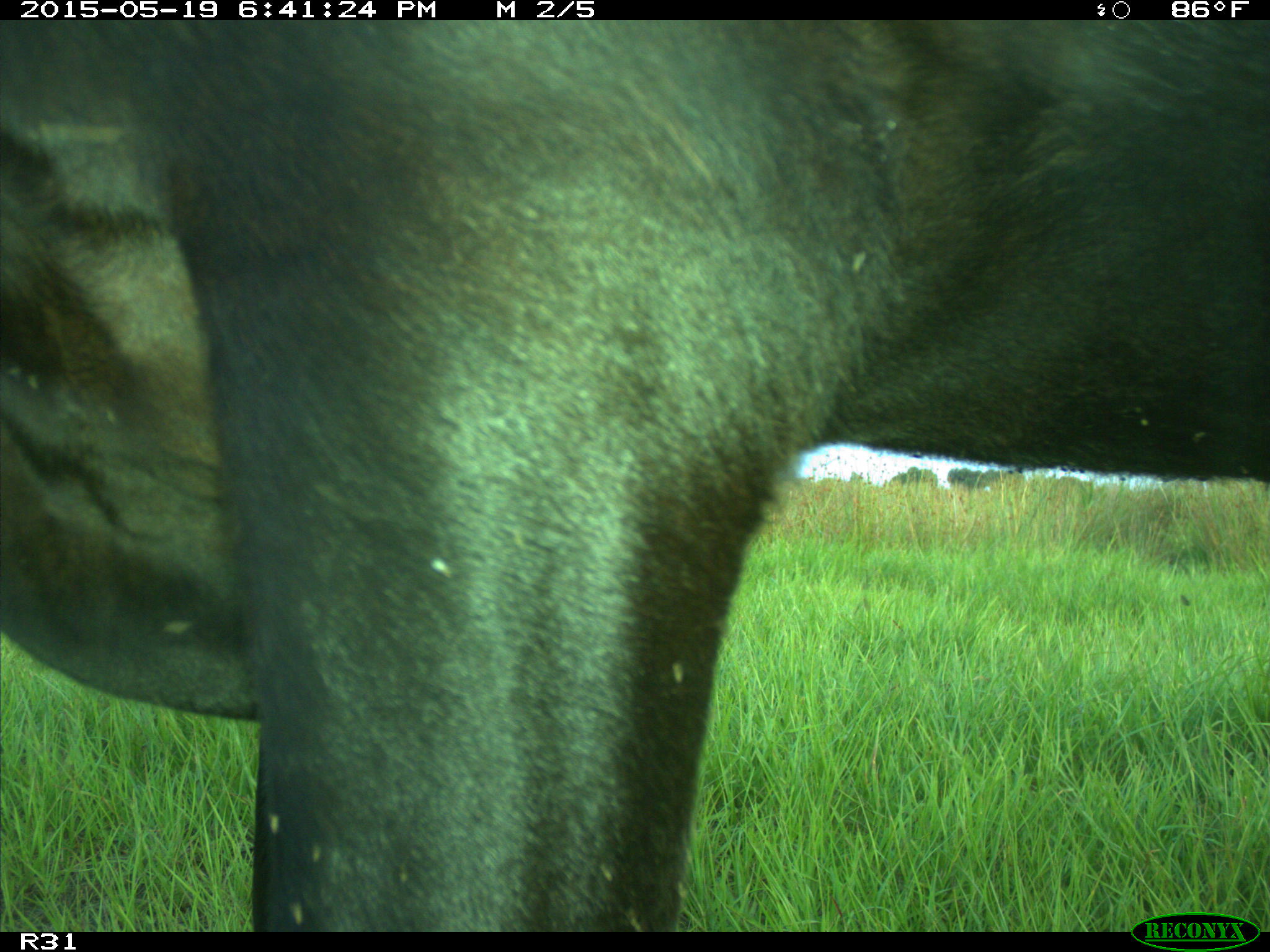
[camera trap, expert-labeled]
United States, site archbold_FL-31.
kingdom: Animalia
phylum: Chordata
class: Mammalia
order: Artiodactyla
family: Bovidae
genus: Bos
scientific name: Bos taurus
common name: domestic cow